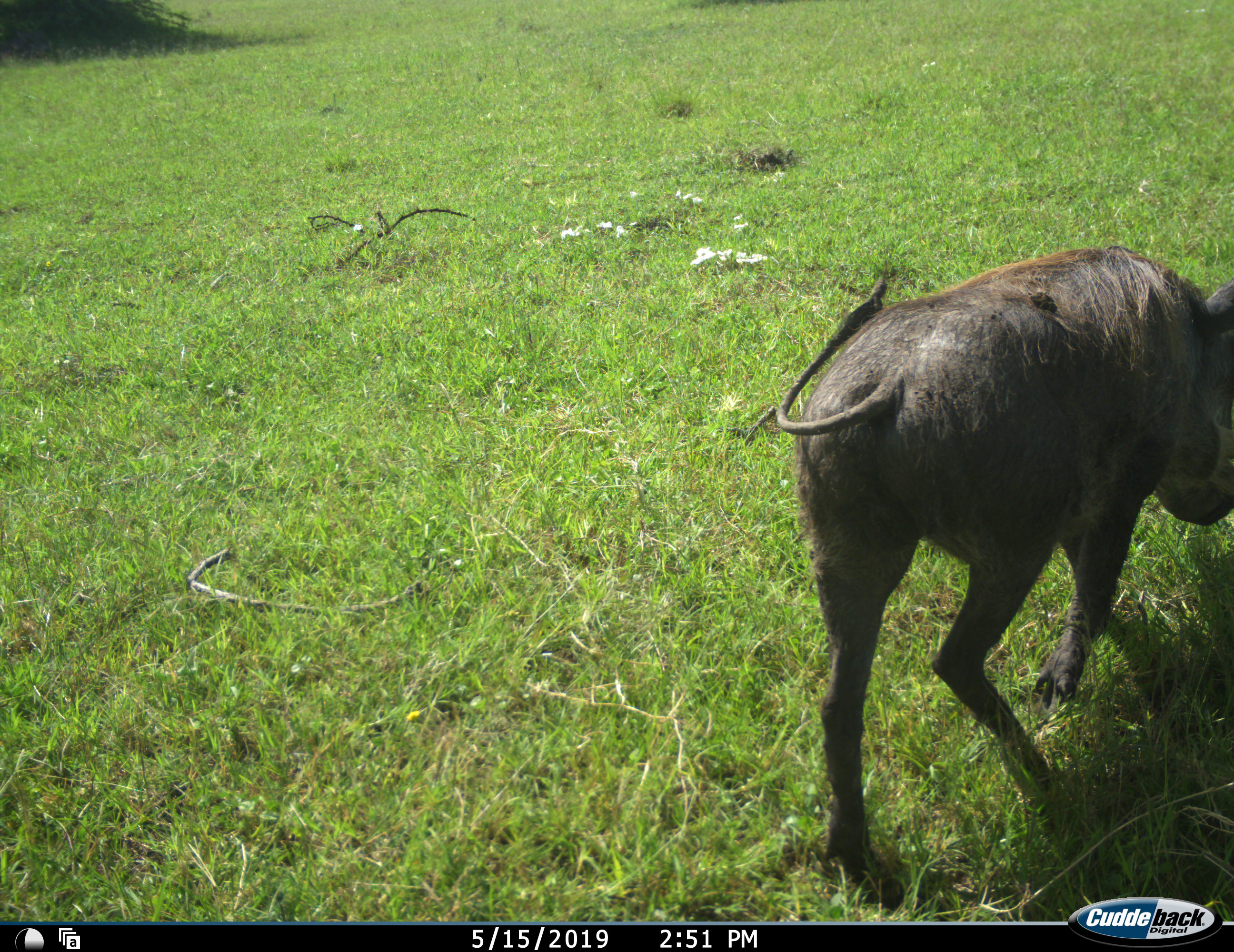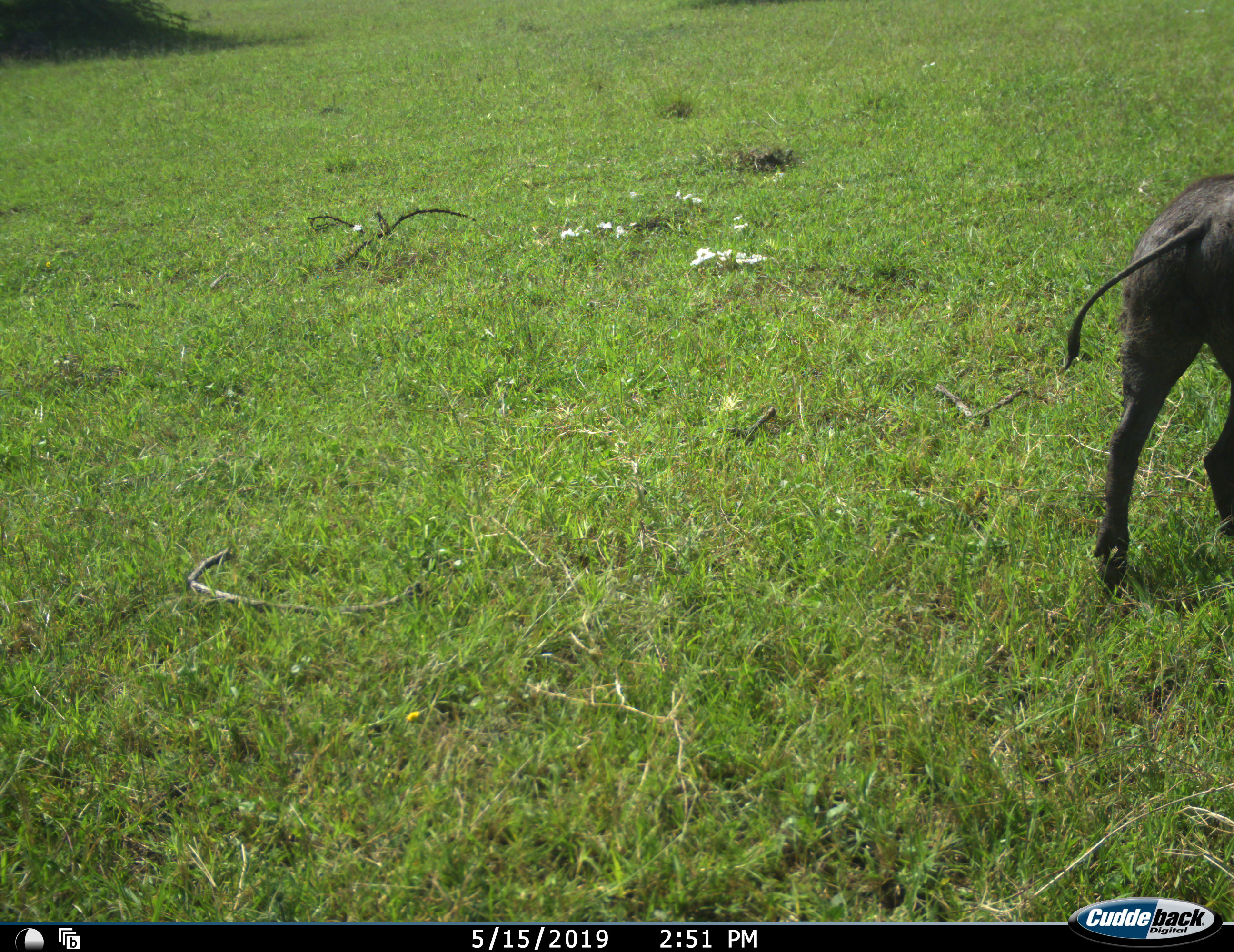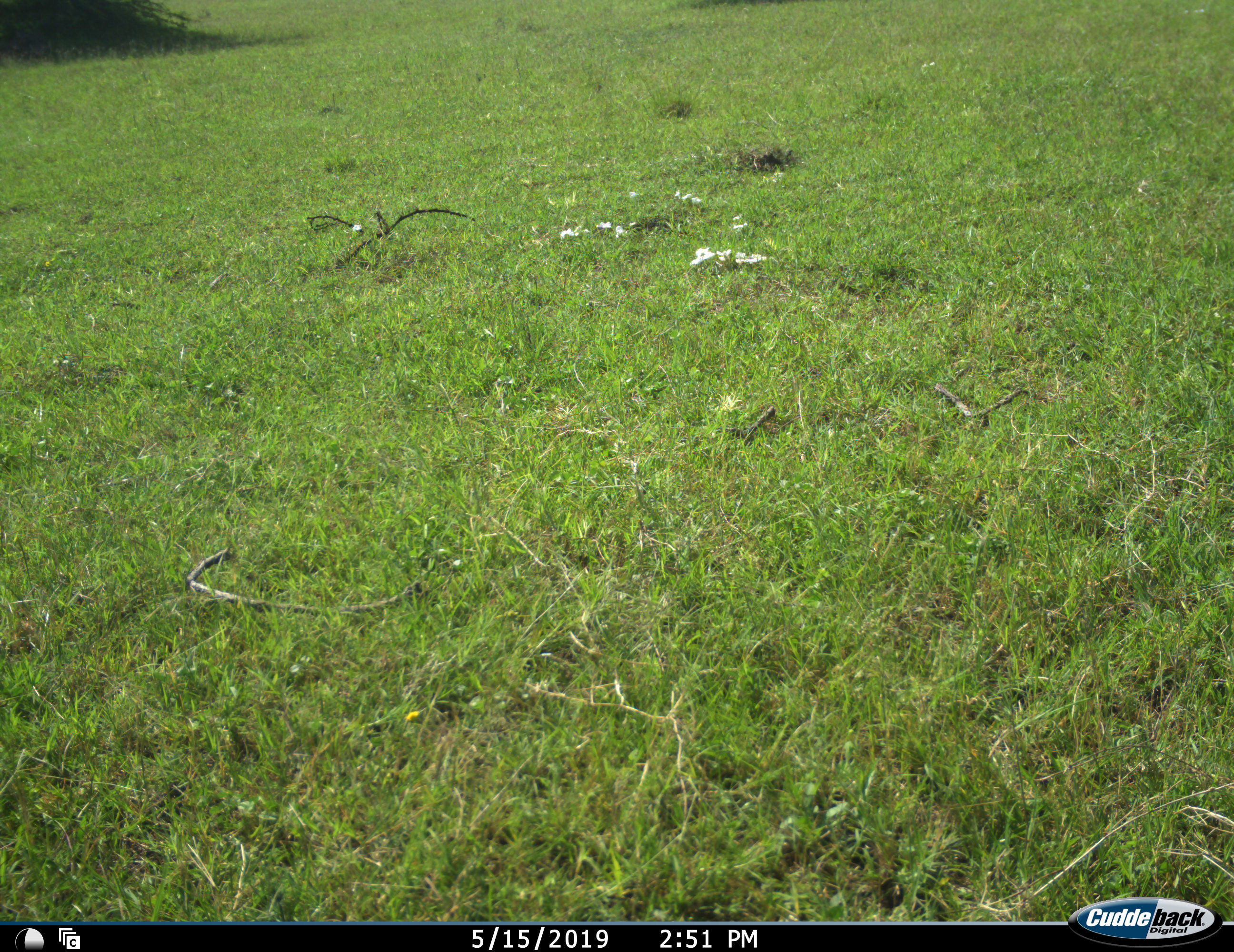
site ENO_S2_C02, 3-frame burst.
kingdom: Animalia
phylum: Chordata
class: Mammalia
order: Artiodactyla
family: Suidae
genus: Phacochoerus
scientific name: Phacochoerus africanus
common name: warthog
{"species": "warthog (Phacochoerus africanus)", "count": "1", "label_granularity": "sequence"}